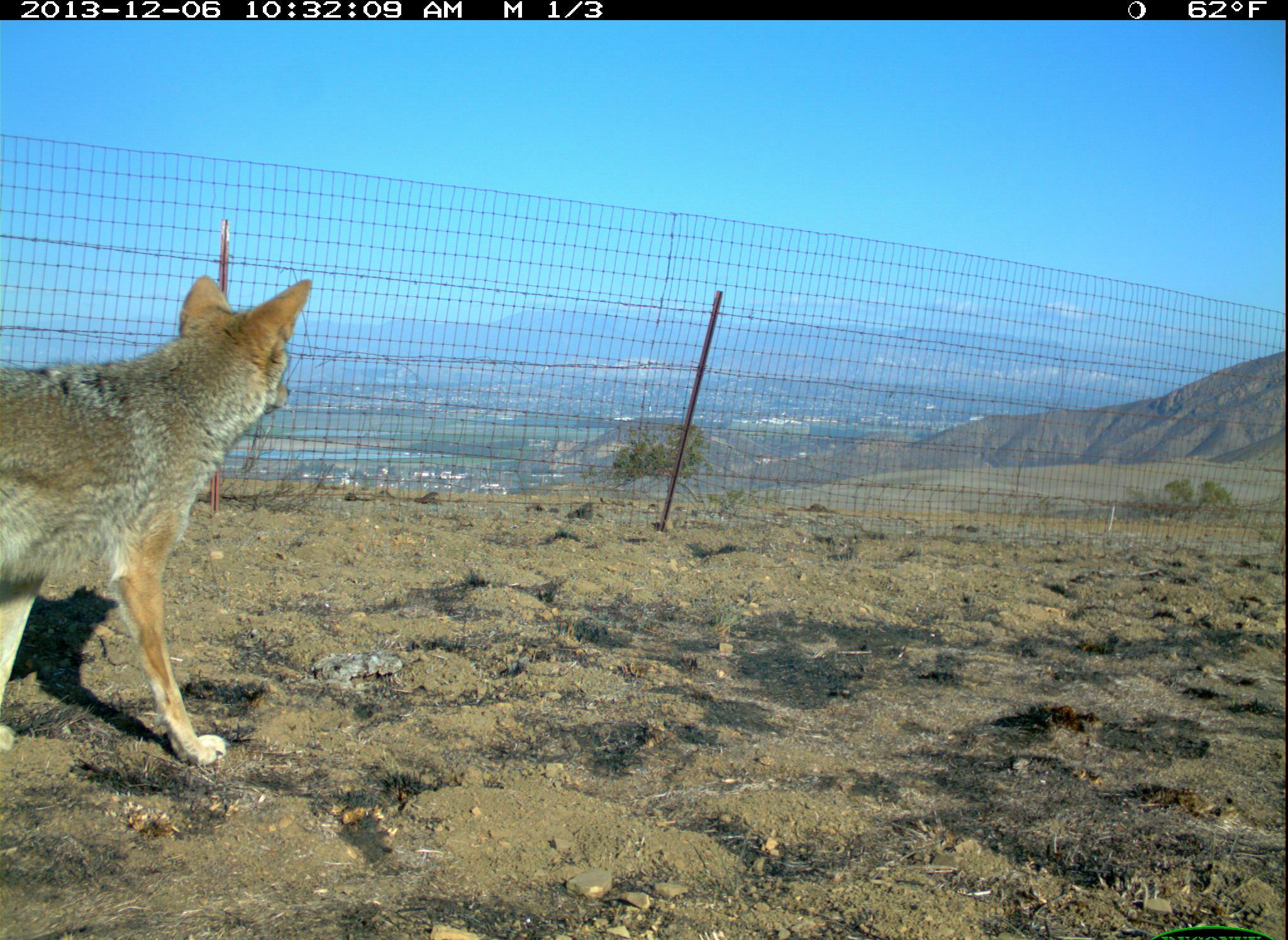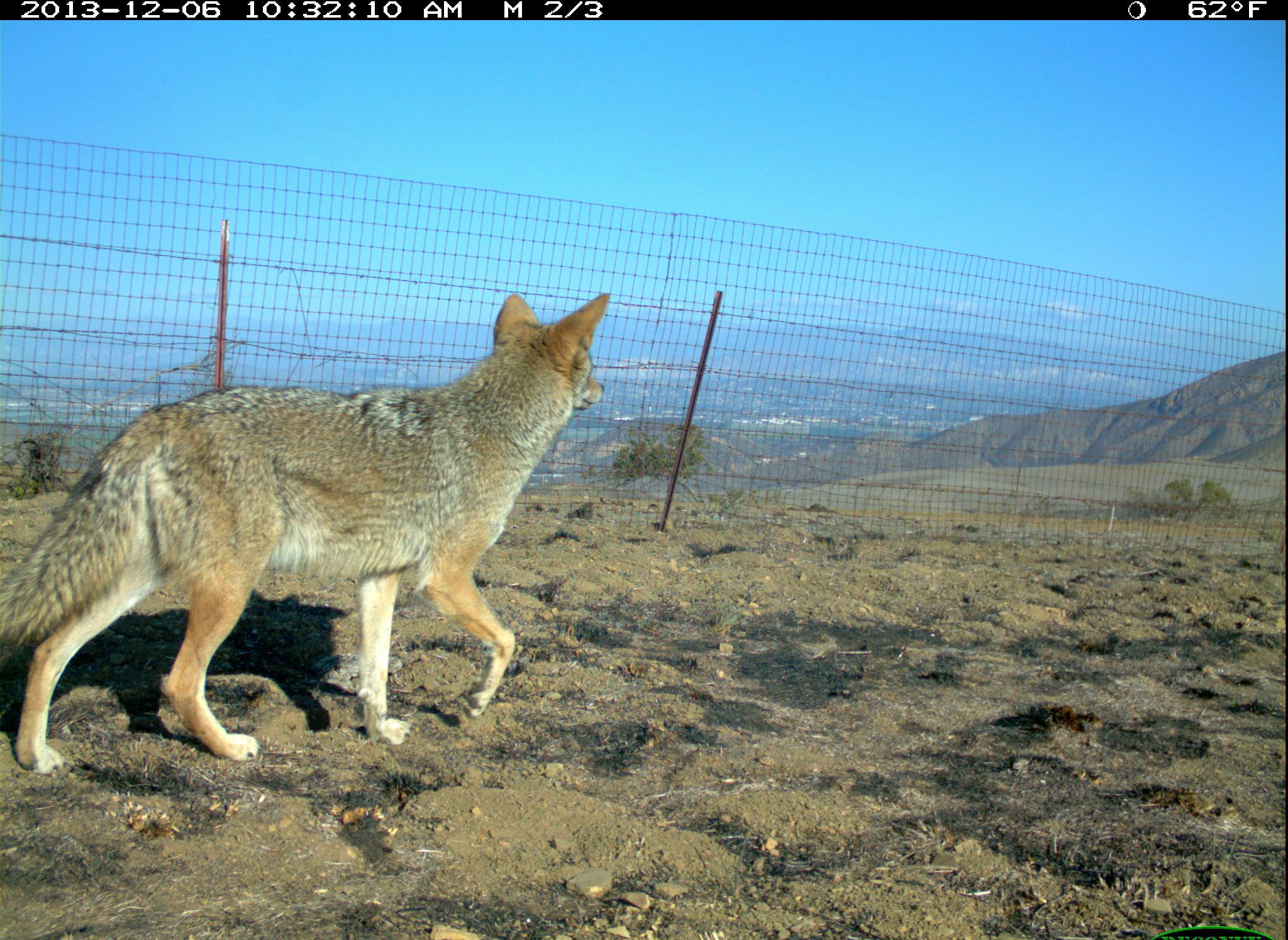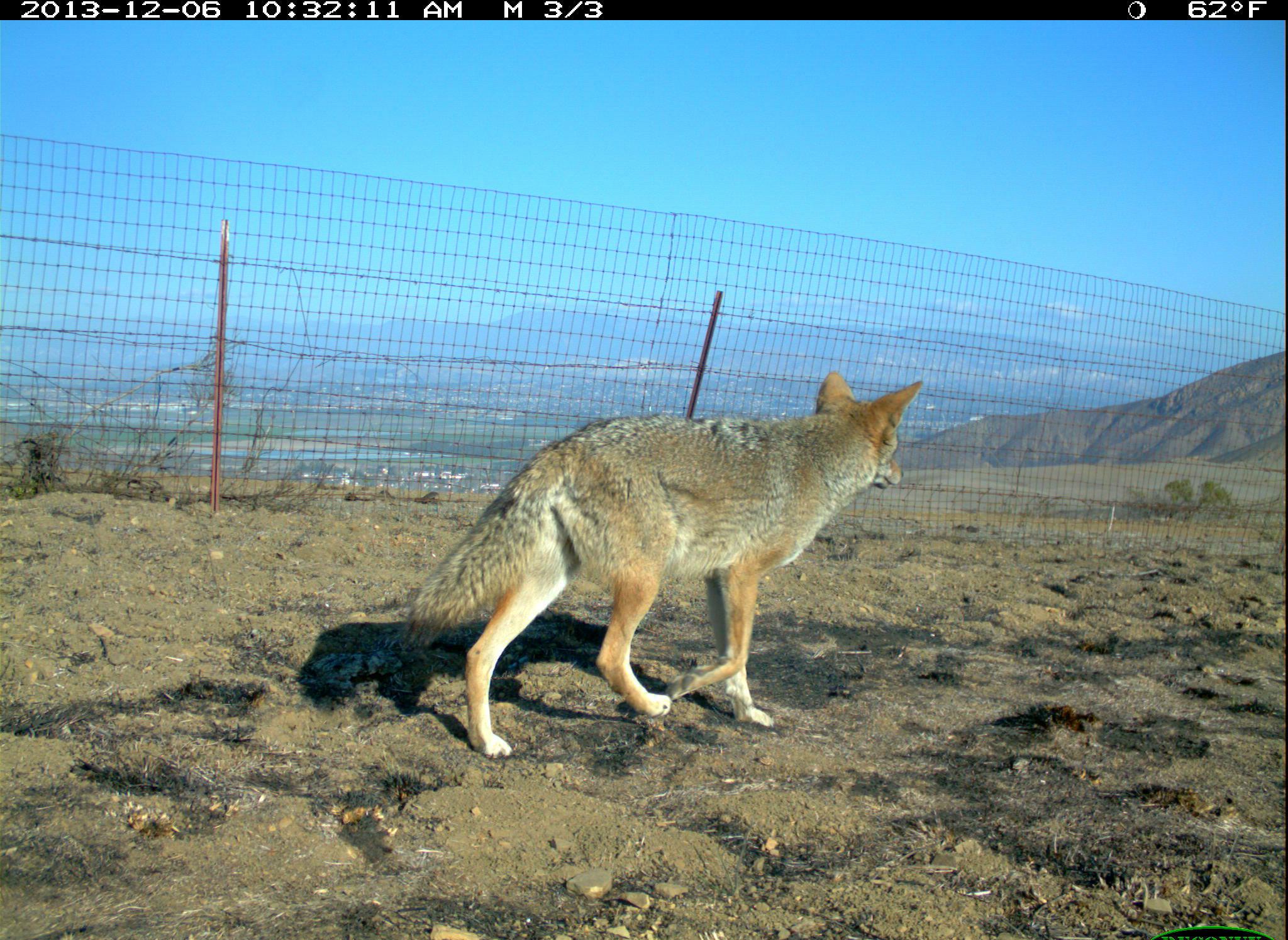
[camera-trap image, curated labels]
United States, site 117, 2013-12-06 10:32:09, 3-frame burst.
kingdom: Animalia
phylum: Chordata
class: Mammalia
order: Carnivora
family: Canidae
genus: Canis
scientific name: Canis latrans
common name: coyote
Coyote (Canis latrans).